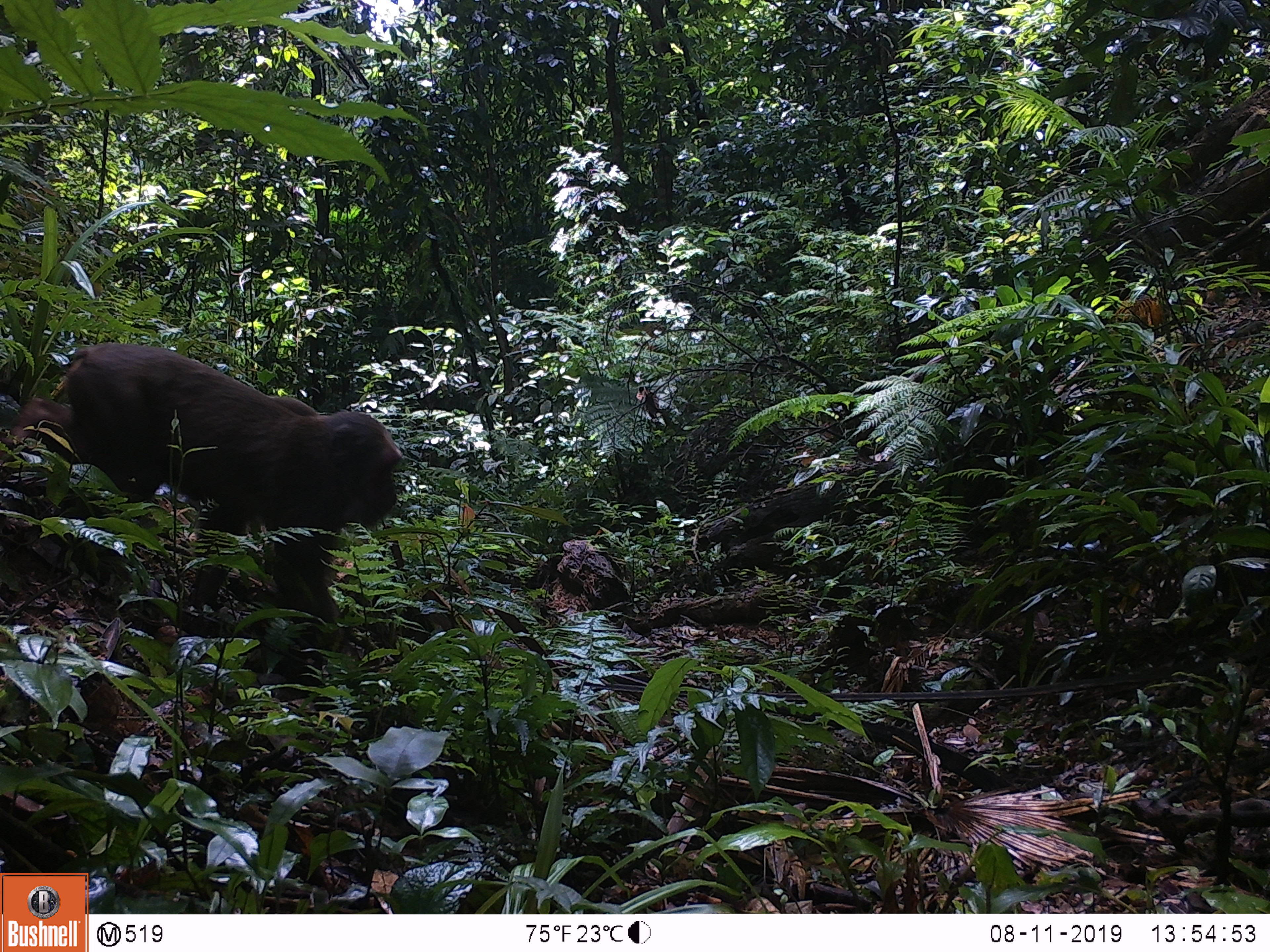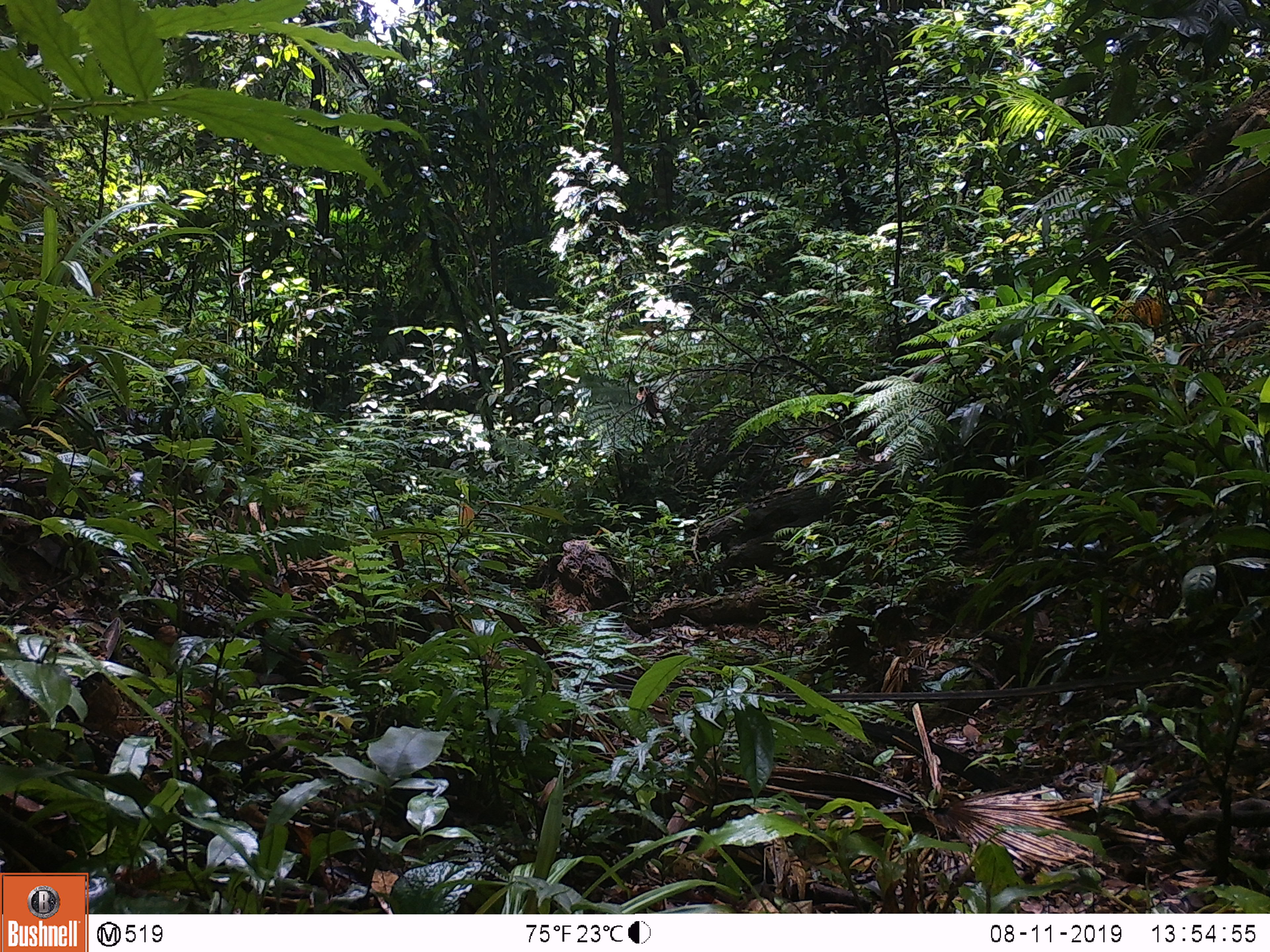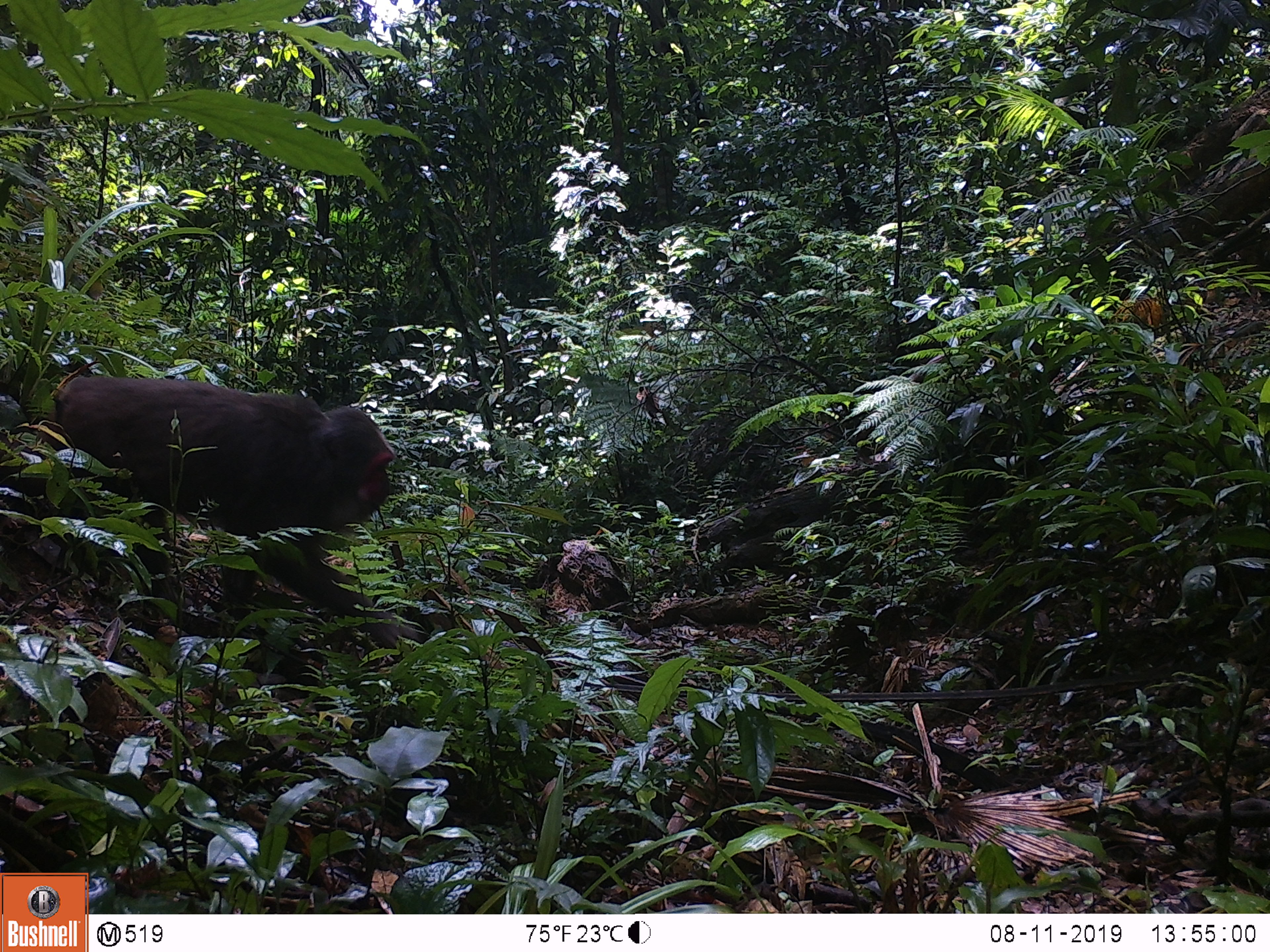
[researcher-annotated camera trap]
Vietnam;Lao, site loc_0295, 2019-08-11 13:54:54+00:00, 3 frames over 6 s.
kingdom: Animalia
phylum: Chordata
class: Mammalia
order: Primates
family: Cercopithecidae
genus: Macaca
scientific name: Macaca arctoides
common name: stump-tailed macaque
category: stump tailed macaque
Stump tailed macaque (stump-tailed macaque) (Macaca arctoides). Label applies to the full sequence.